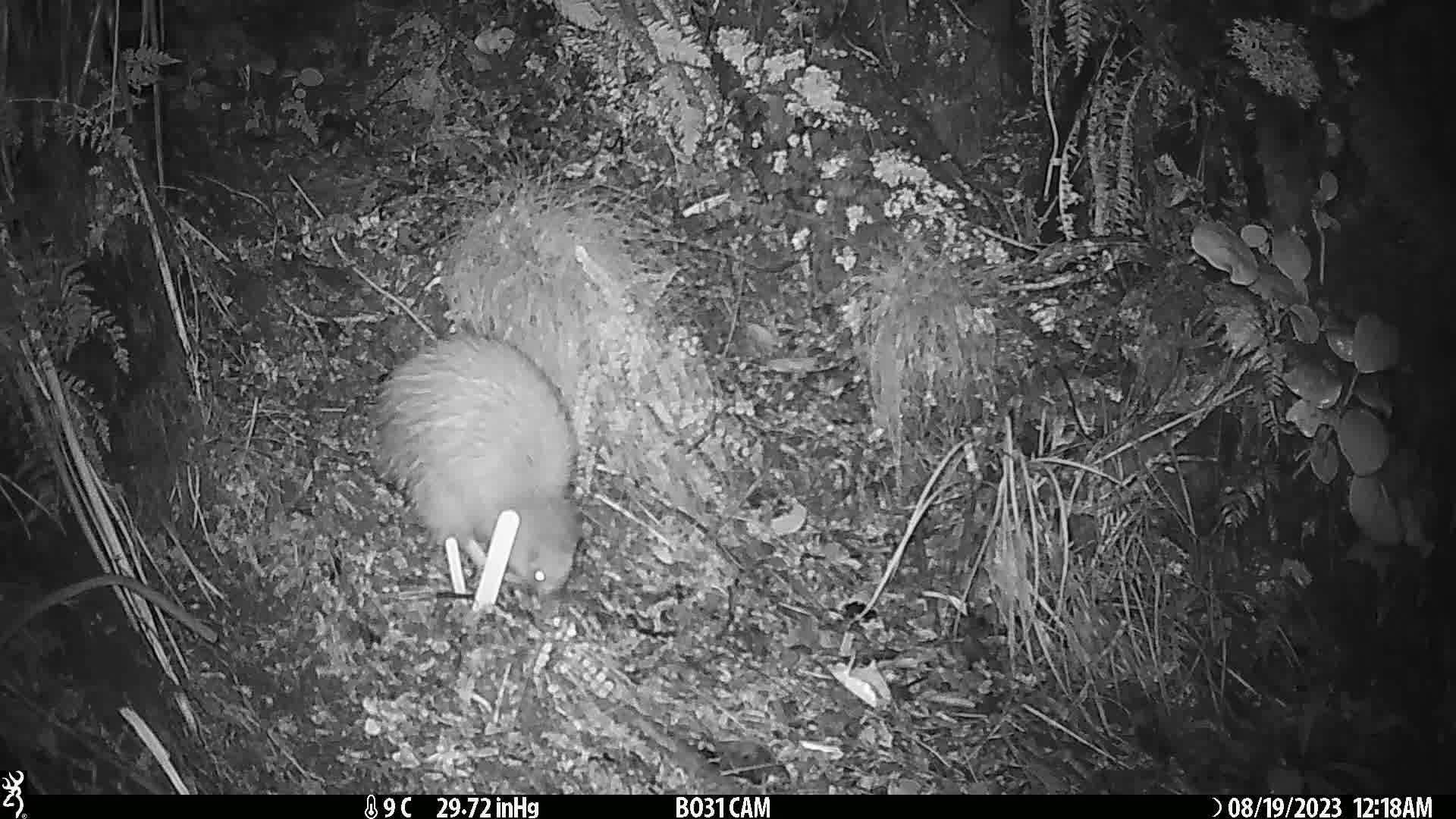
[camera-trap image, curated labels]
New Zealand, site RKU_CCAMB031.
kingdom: Animalia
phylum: Chordata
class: Aves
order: Apterygiformes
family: Apterygidae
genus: Apteryx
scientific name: Apteryx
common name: kiwi